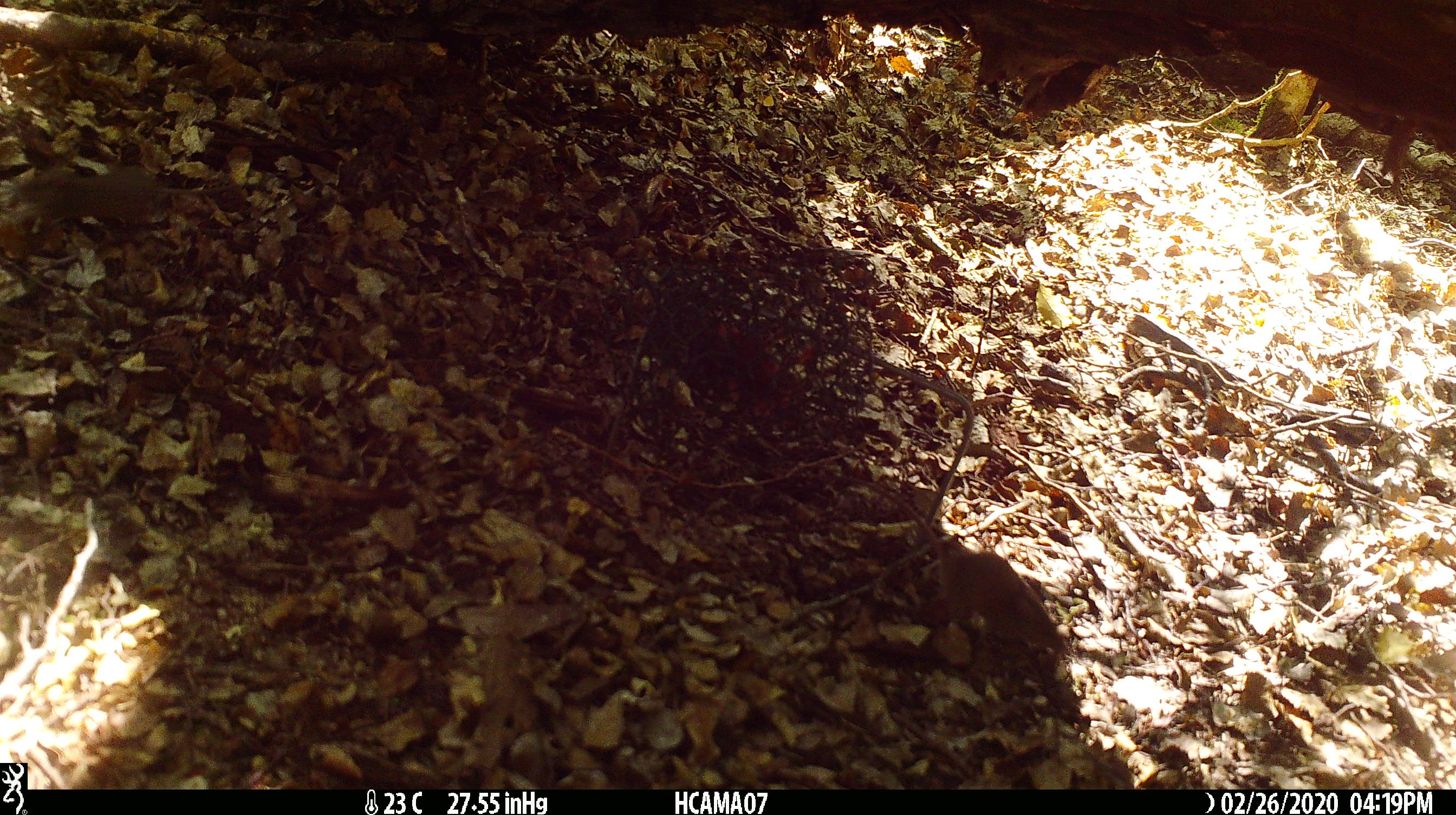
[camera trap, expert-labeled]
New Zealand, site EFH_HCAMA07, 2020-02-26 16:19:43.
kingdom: Animalia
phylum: Chordata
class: Mammalia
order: Rodentia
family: Muridae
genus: Mus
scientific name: Mus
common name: mouse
Mouse (Mus).